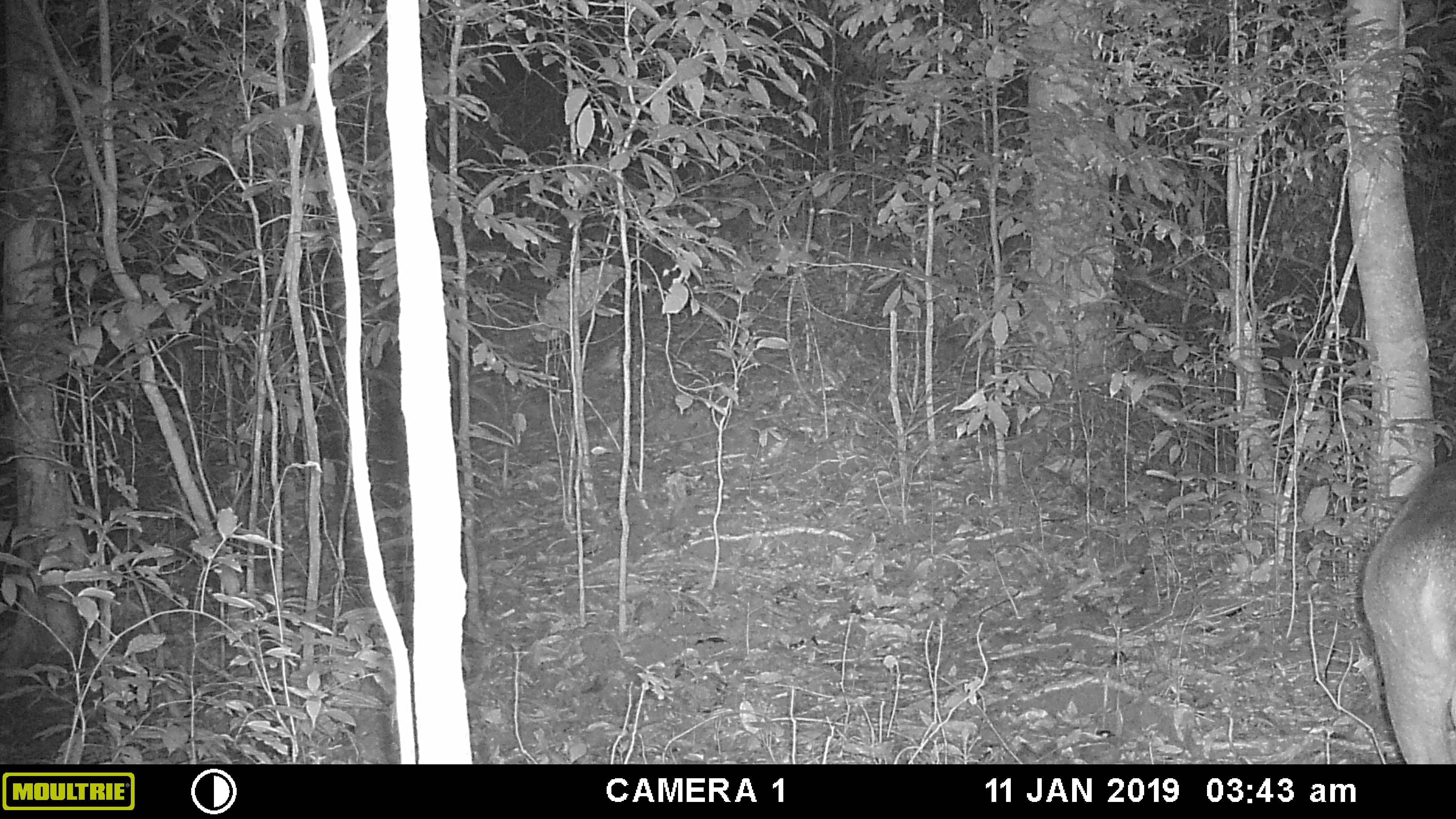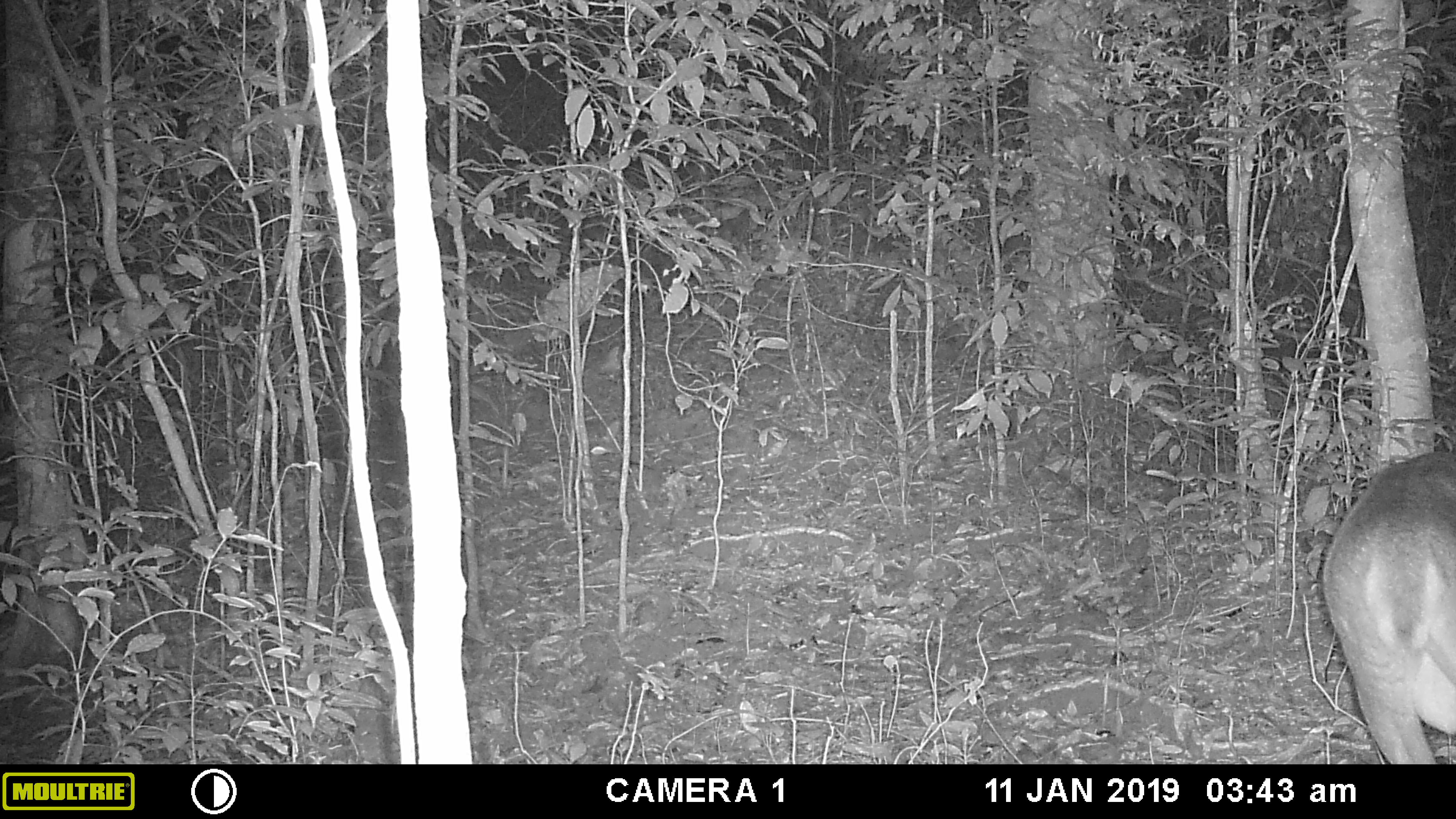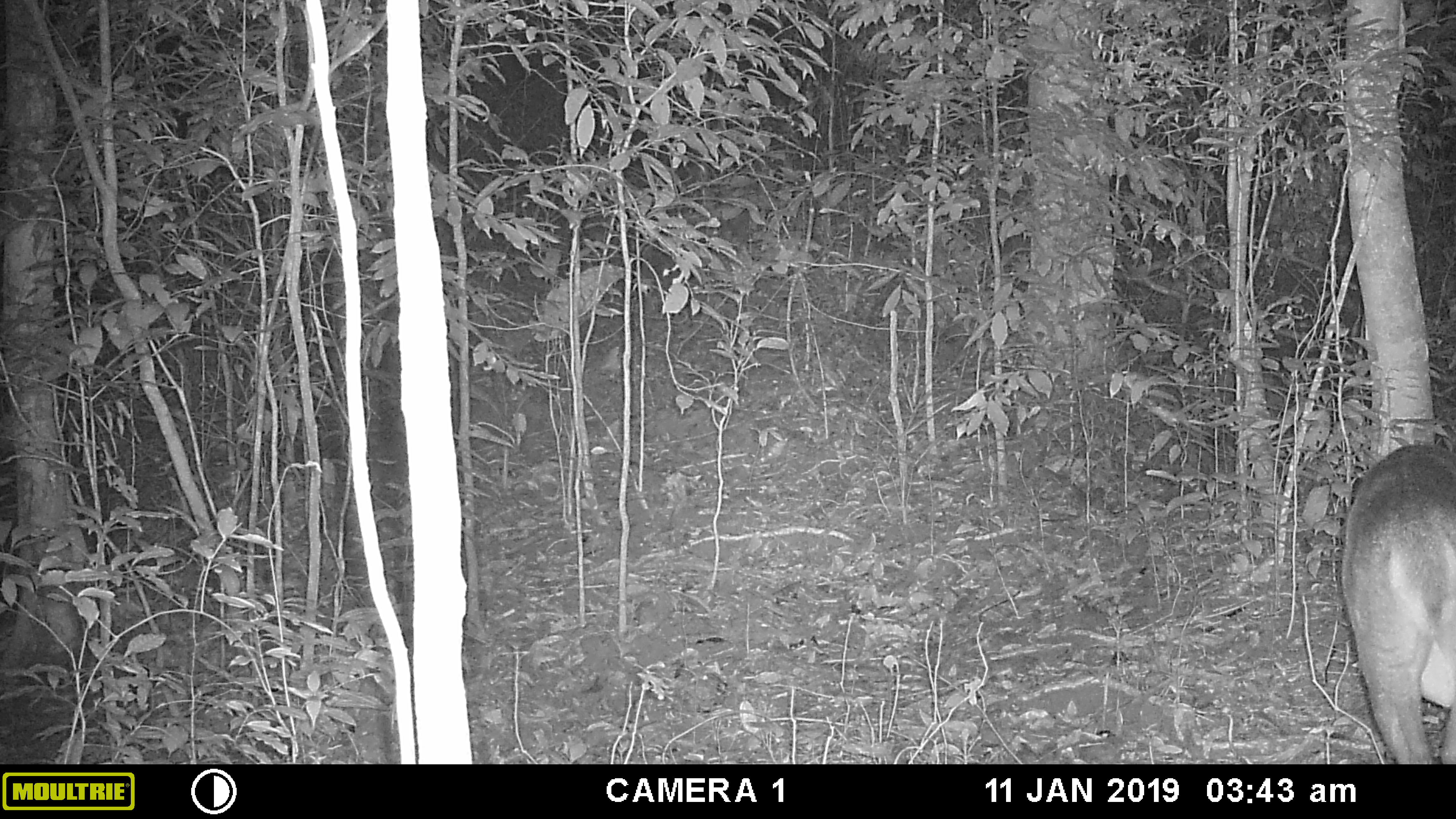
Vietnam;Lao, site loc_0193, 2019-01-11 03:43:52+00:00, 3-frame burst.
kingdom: Animalia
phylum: Chordata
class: Mammalia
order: Artiodactyla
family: Cervidae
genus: Muntiacus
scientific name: Muntiacus vuquangensis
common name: large-antlered muntjac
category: large antlered muntjac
Large antlered muntjac (large-antlered muntjac) (Muntiacus vuquangensis). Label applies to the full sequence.